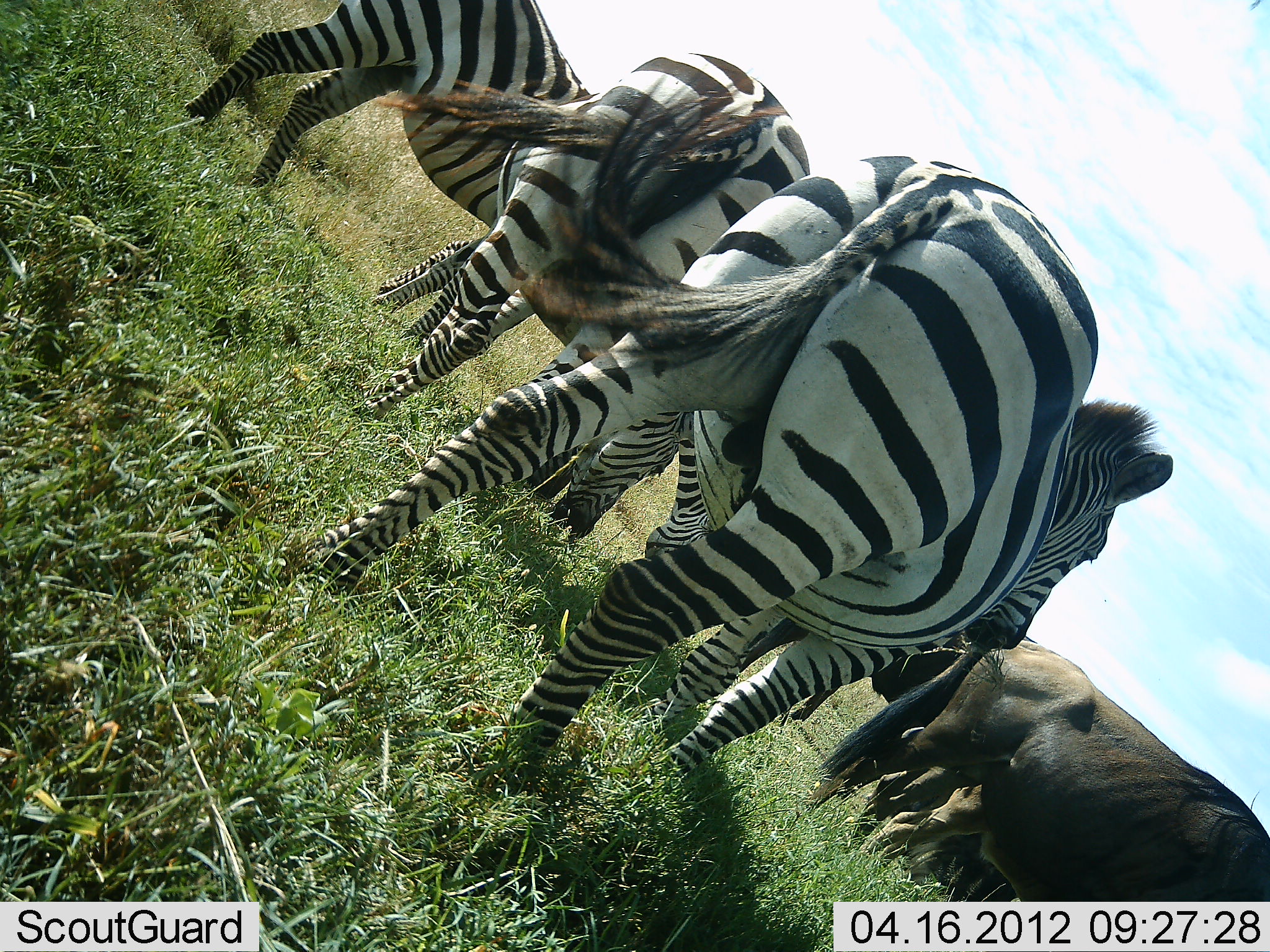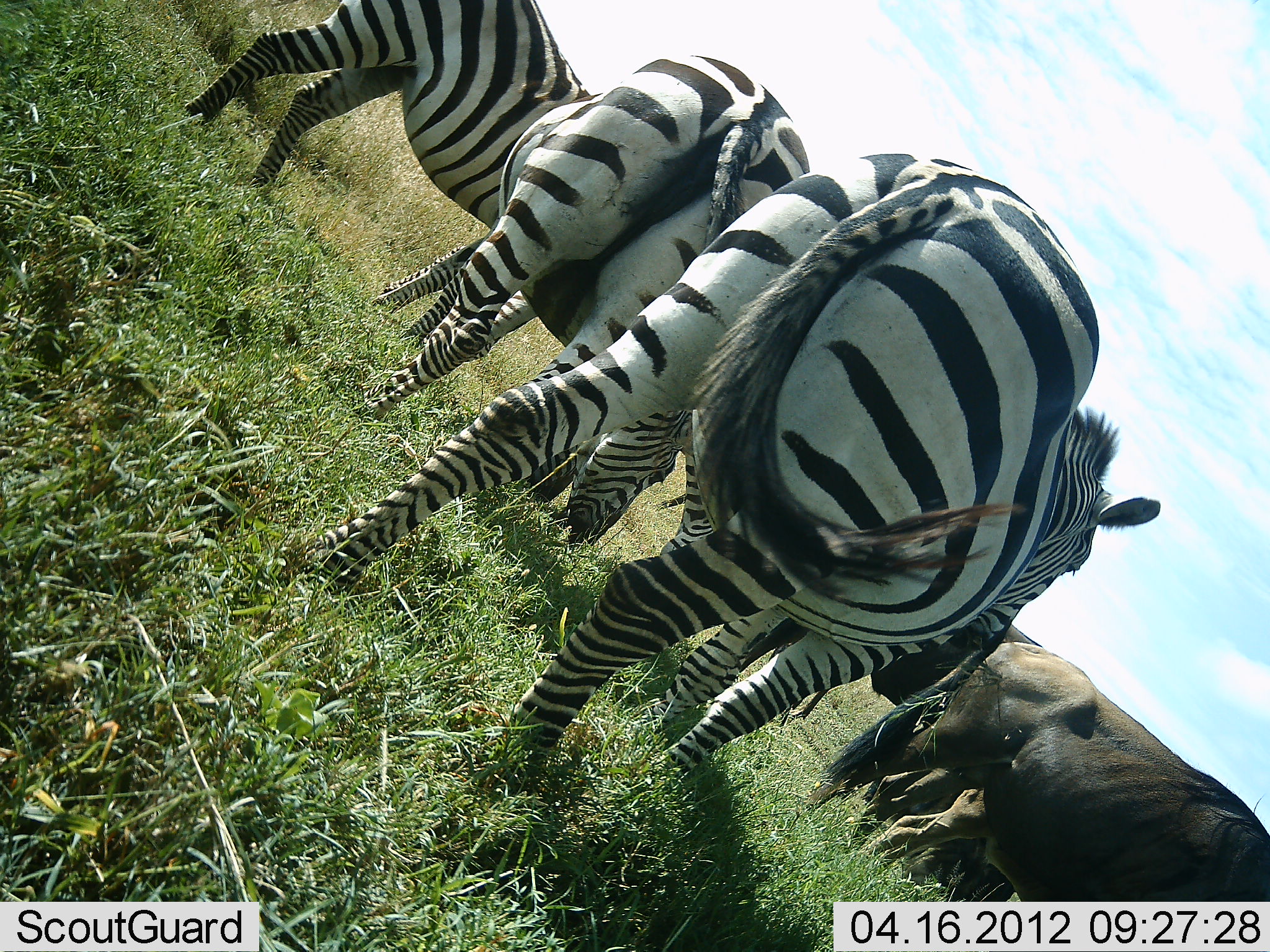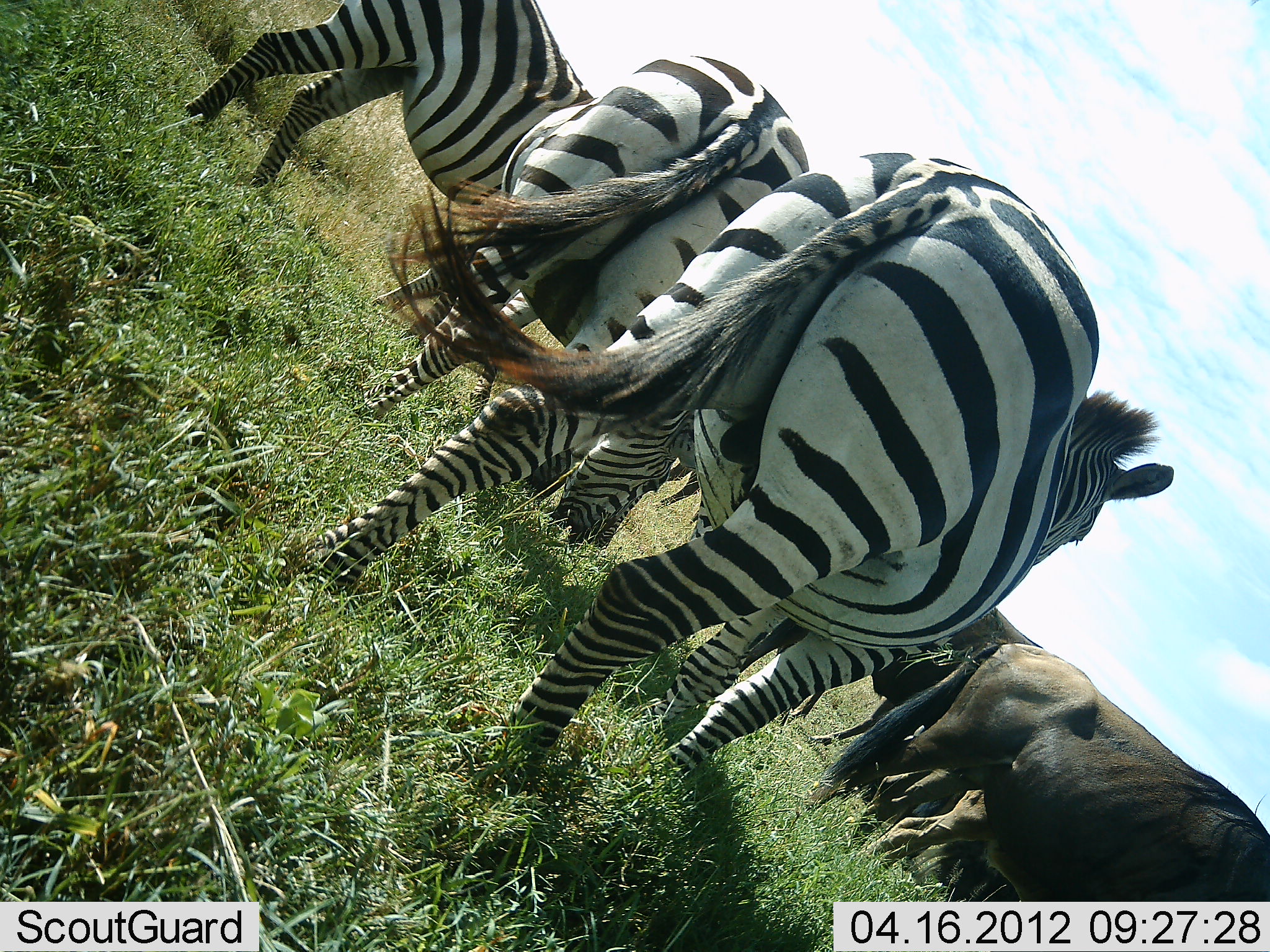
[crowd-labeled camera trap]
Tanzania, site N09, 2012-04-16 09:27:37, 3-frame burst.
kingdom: Animalia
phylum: Chordata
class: Mammalia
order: Artiodactyla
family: Bovidae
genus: Connochaetes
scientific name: Connochaetes taurinus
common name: blue wildebeest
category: wildebeest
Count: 3.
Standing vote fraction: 79%.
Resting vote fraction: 0%.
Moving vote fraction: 0%.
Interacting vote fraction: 14%.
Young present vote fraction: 21%.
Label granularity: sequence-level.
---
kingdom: Animalia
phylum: Chordata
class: Mammalia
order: Perissodactyla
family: Equidae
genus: Equus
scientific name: Equus quagga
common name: plains zebra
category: zebra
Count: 3.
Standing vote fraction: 68%.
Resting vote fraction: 5%.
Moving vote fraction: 5%.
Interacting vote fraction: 5%.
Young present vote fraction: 0%.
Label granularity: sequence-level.